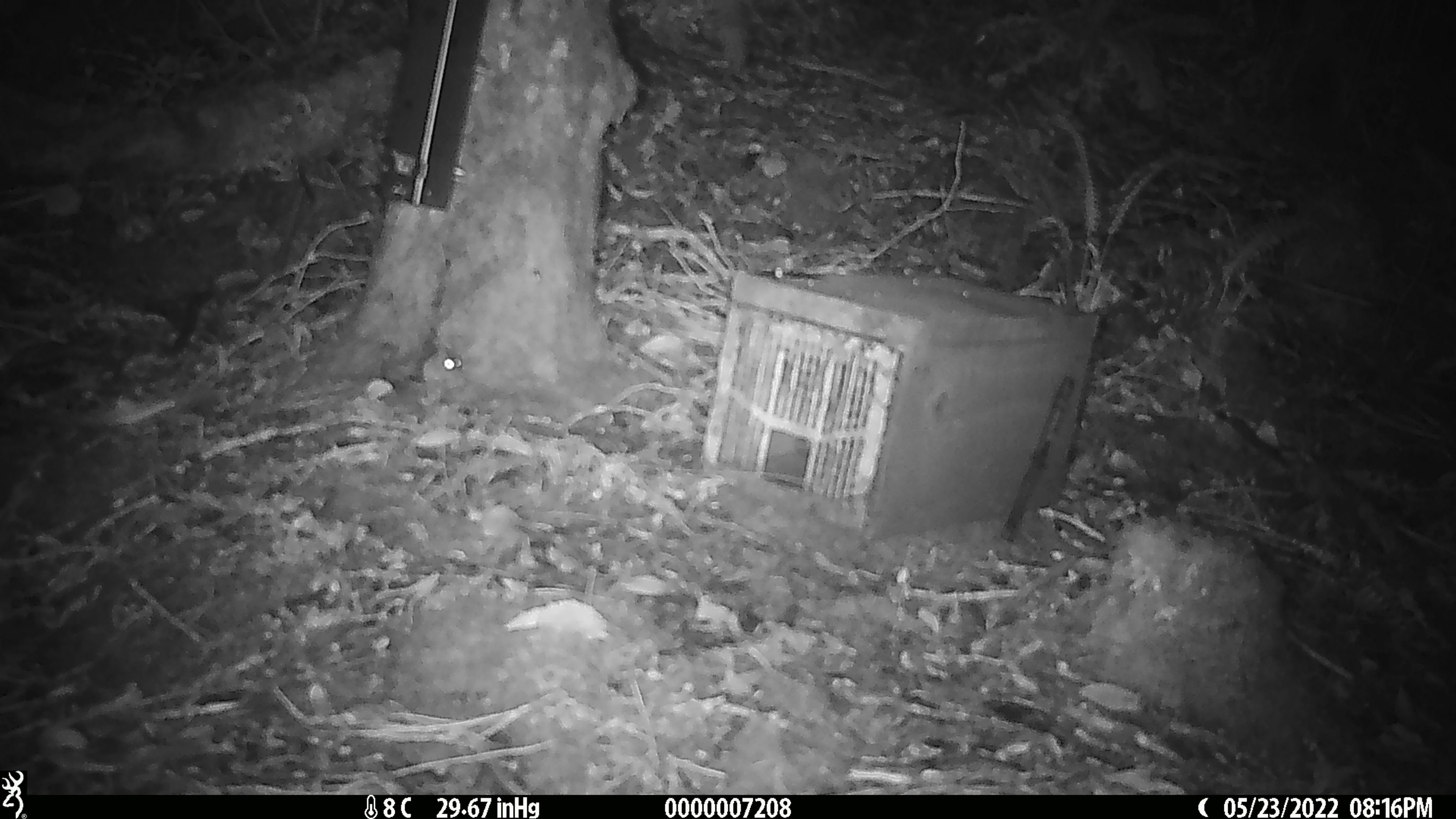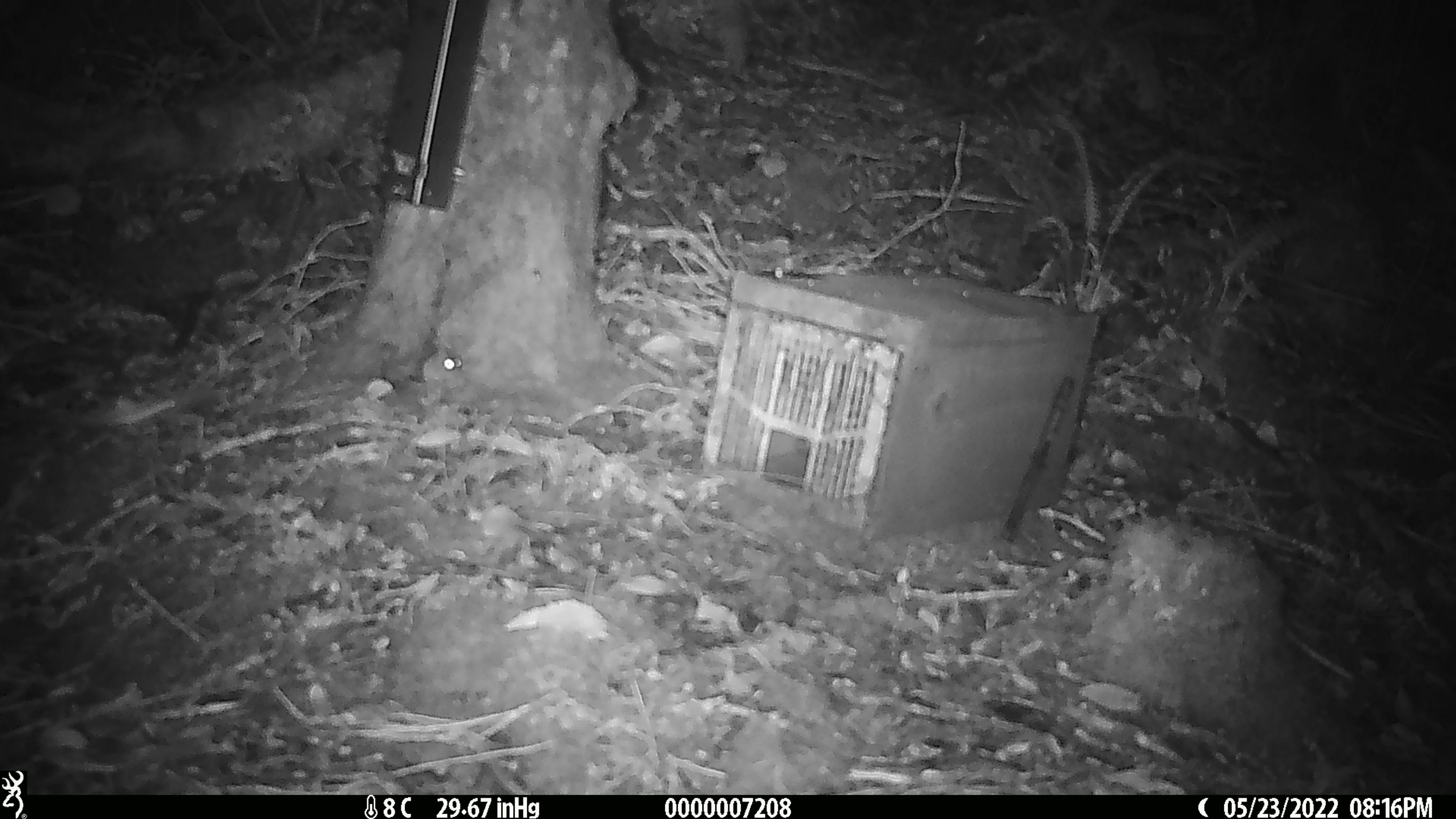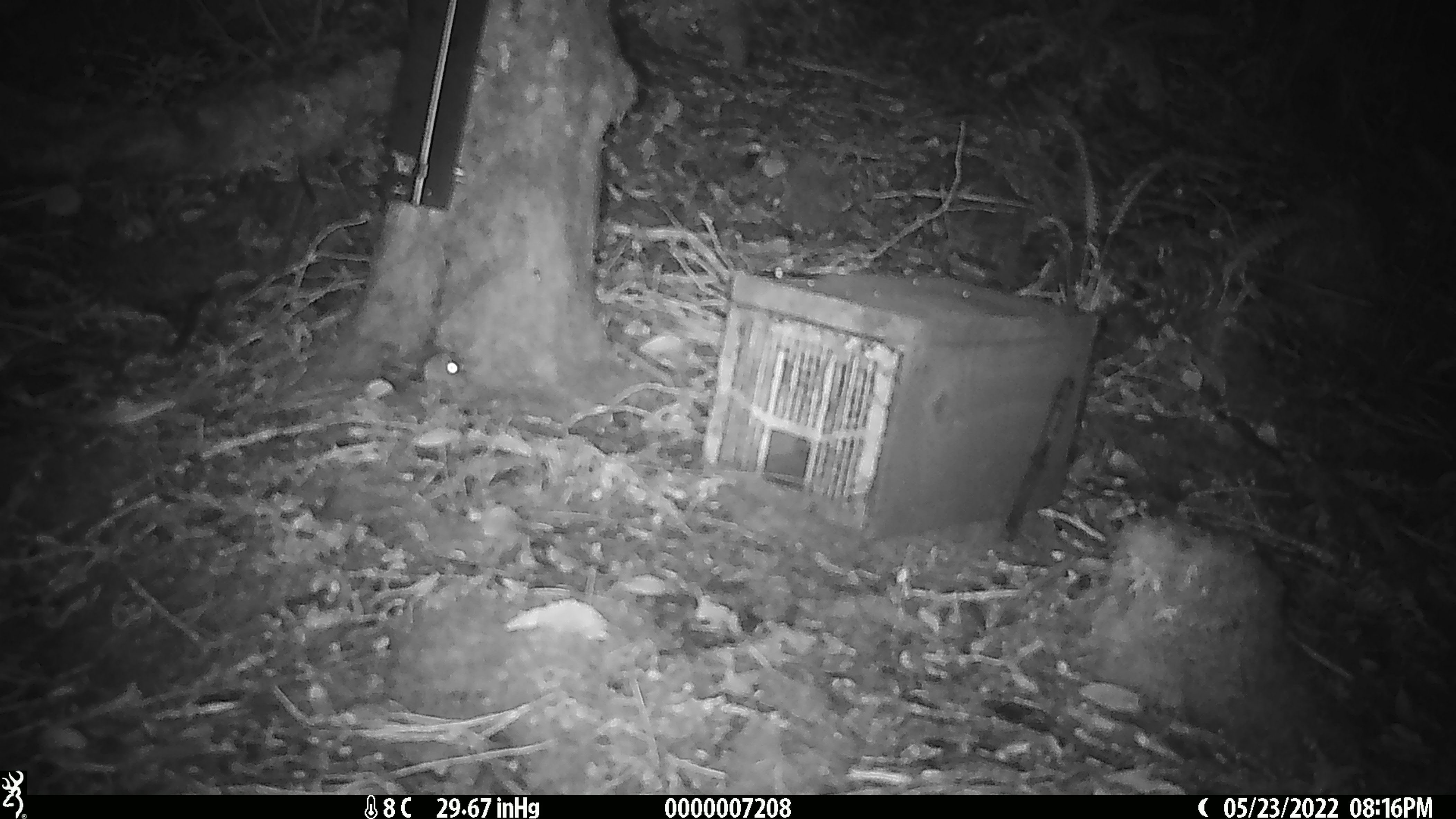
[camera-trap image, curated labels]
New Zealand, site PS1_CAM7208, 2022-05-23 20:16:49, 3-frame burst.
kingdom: Animalia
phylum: Chordata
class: Mammalia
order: Rodentia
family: Muridae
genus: Mus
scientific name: Mus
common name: mouse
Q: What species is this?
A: Mouse (Mus).